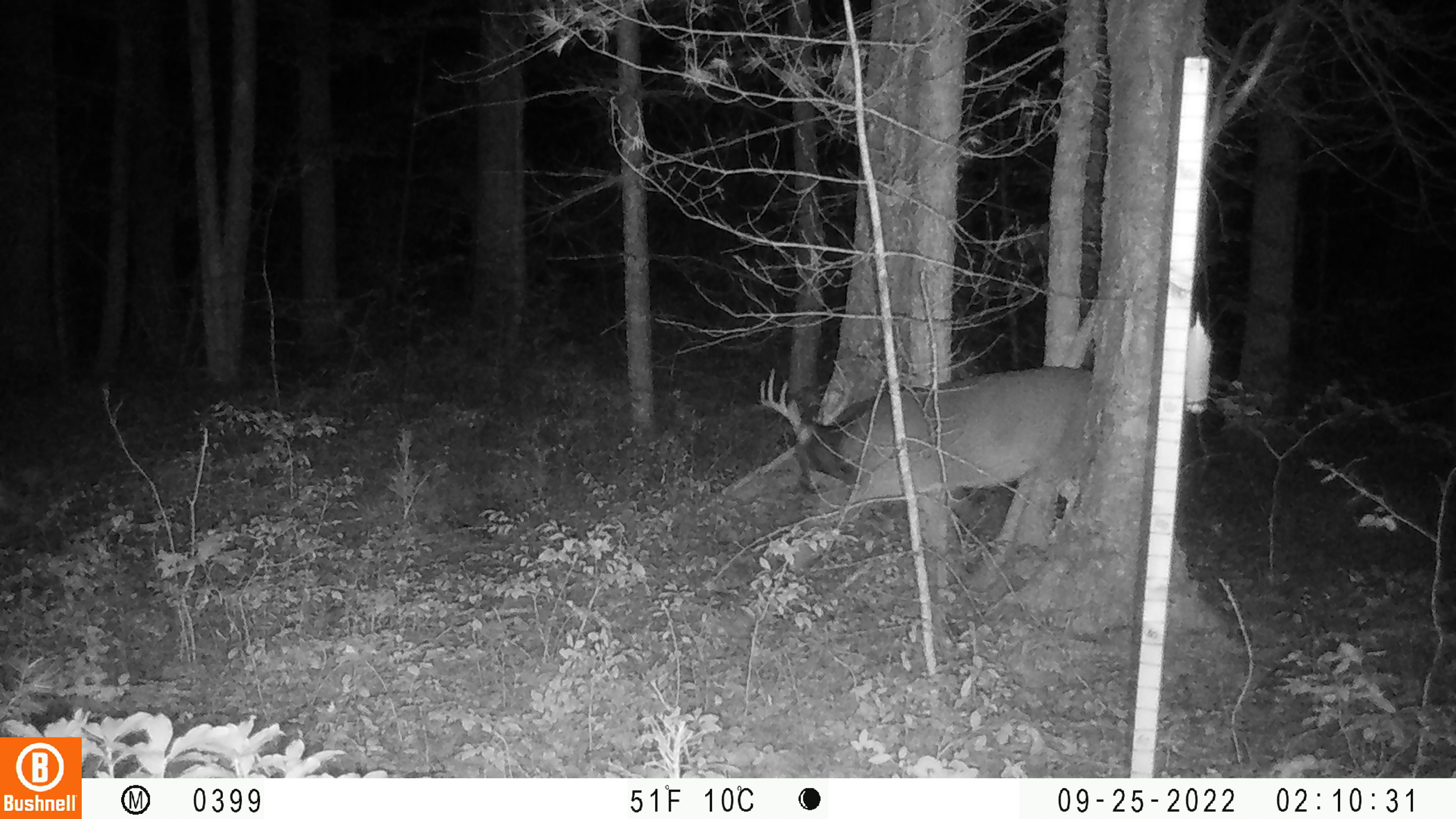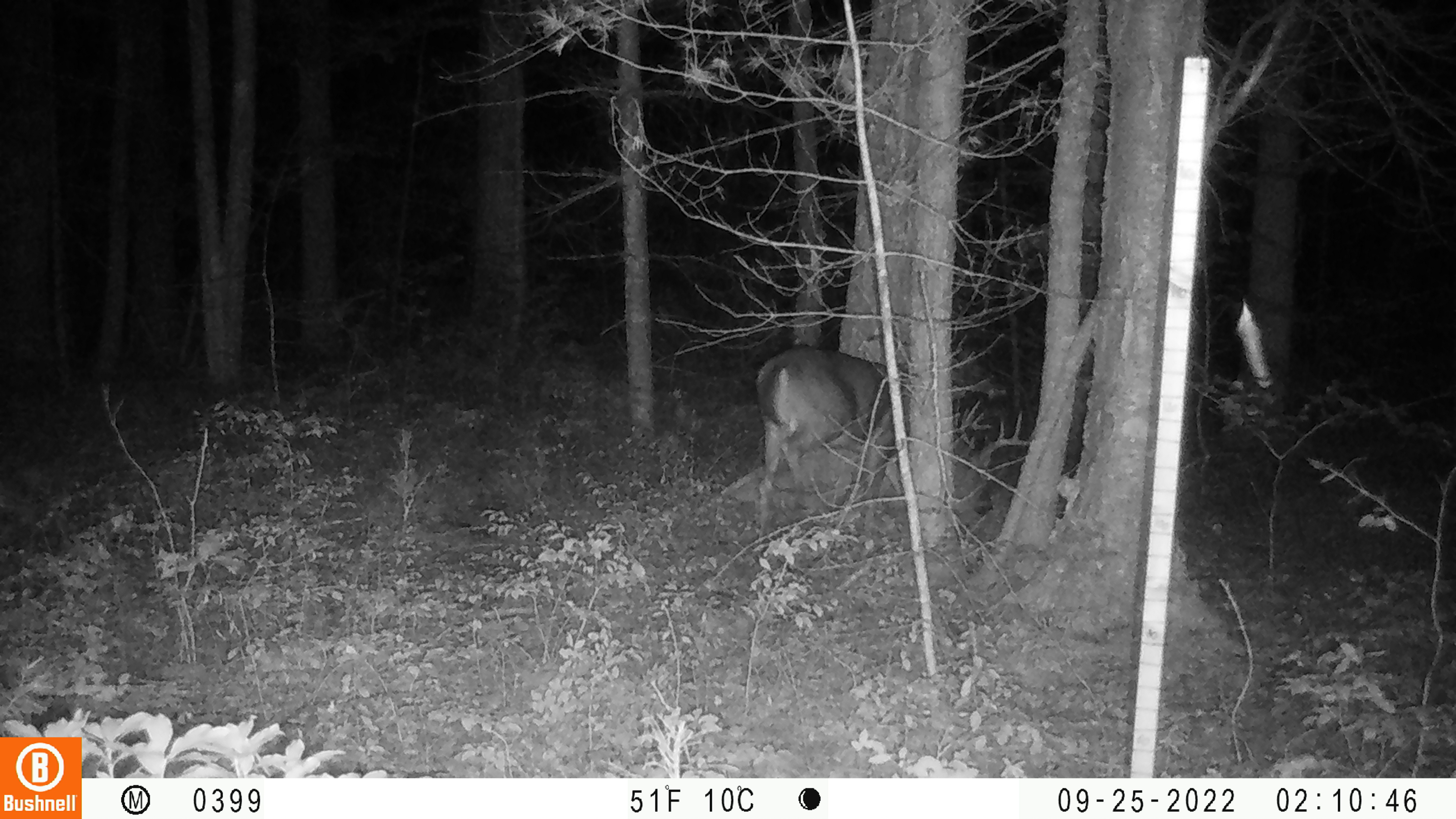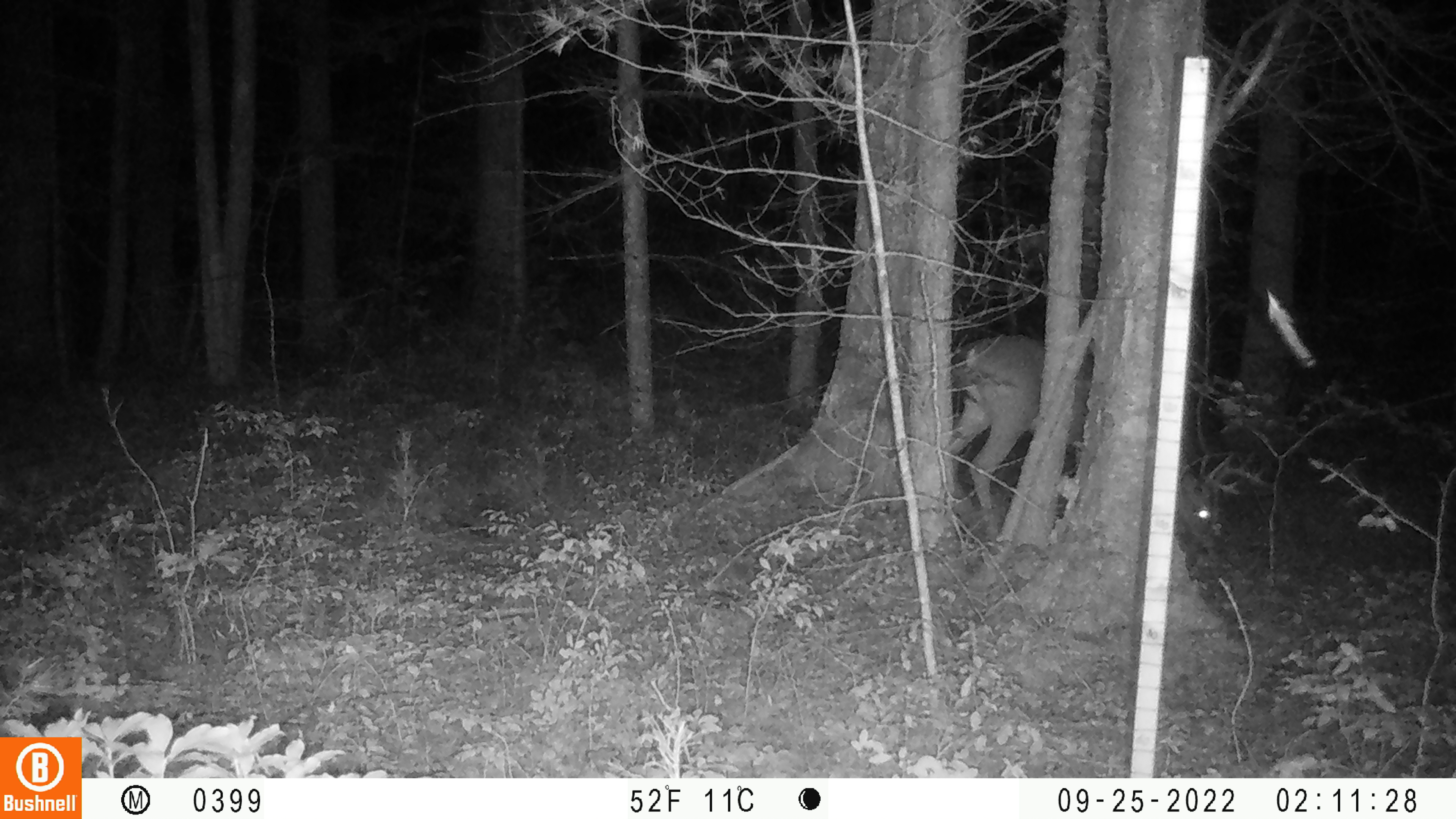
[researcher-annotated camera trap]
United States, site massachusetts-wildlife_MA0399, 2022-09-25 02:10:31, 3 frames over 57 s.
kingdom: Animalia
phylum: Chordata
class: Mammalia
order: Artiodactyla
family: Cervidae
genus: Odocoileus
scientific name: Odocoileus virginianus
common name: white-tailed deer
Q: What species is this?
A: White-tailed deer (Odocoileus virginianus).